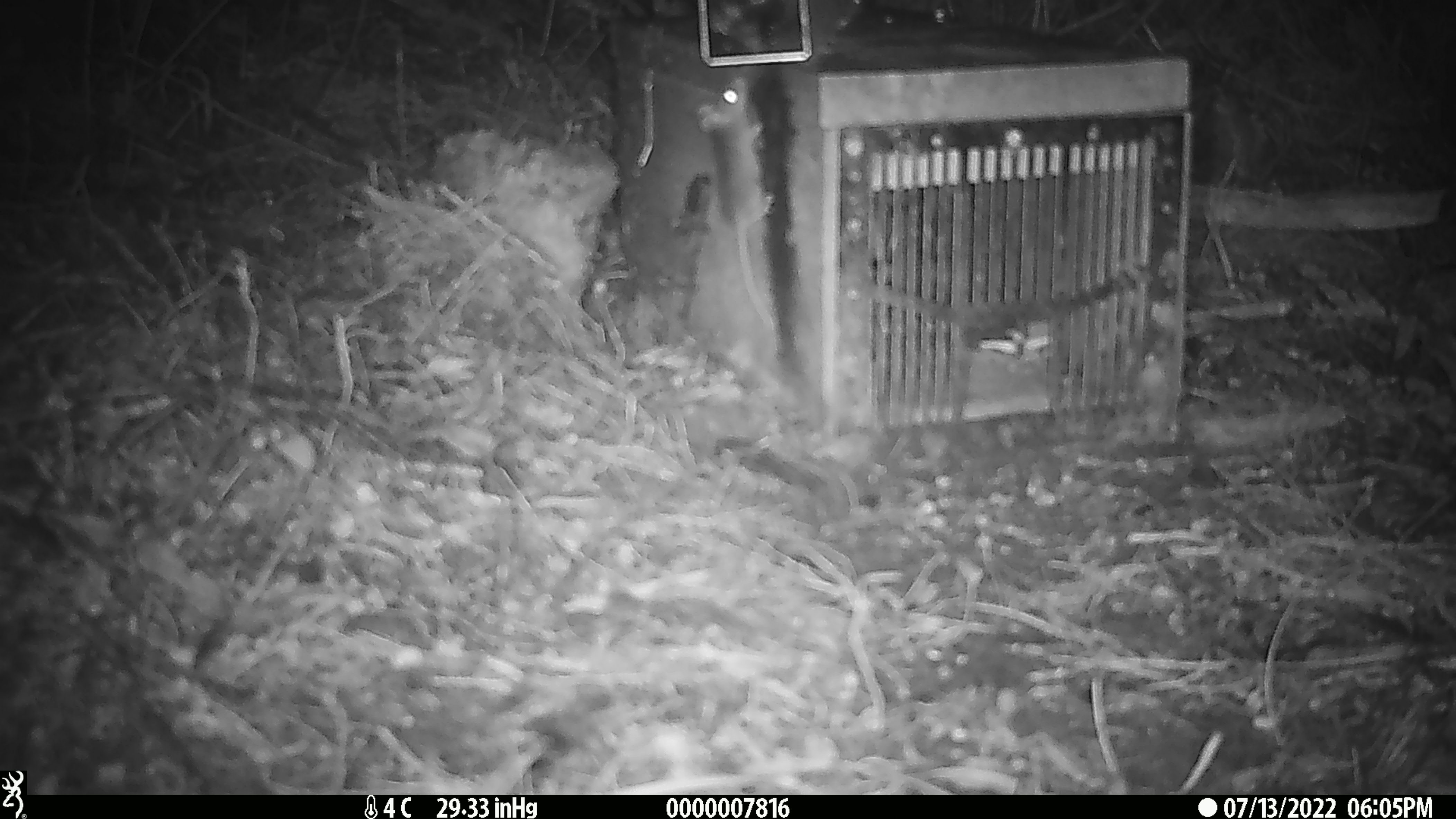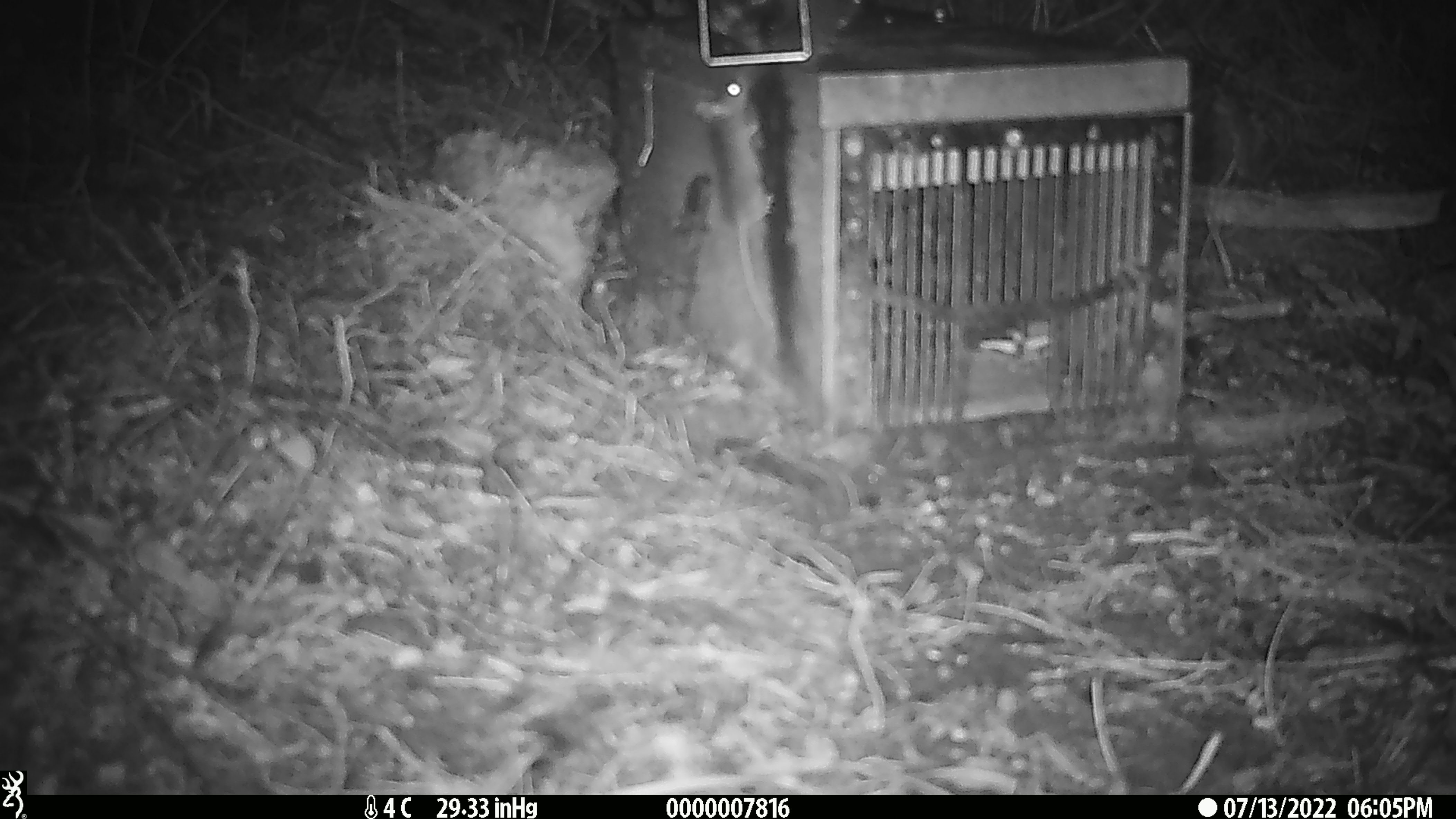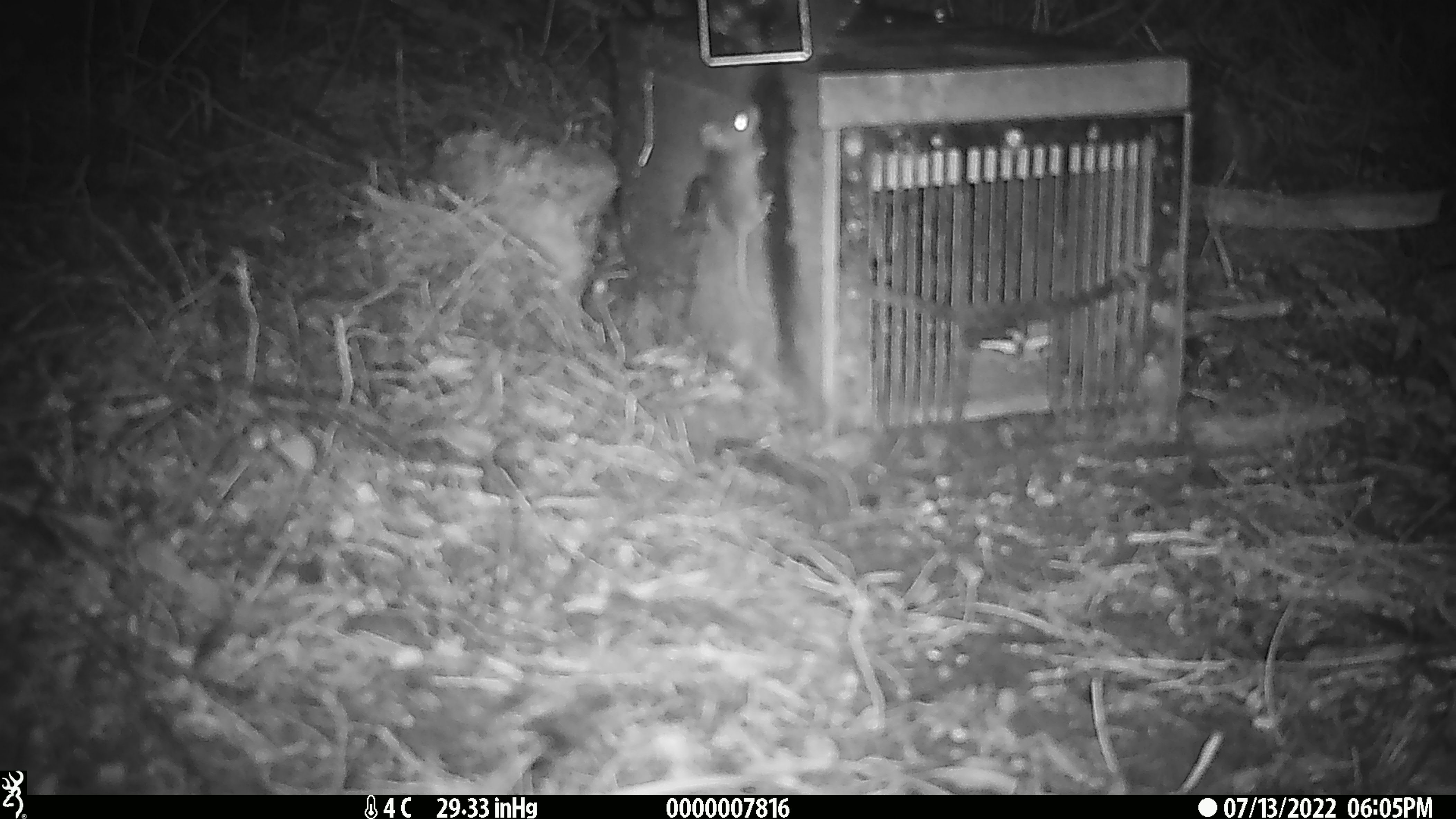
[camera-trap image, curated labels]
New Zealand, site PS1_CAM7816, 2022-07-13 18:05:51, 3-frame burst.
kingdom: Animalia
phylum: Chordata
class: Mammalia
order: Rodentia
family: Muridae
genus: Mus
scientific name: Mus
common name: mouse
Mouse (Mus).